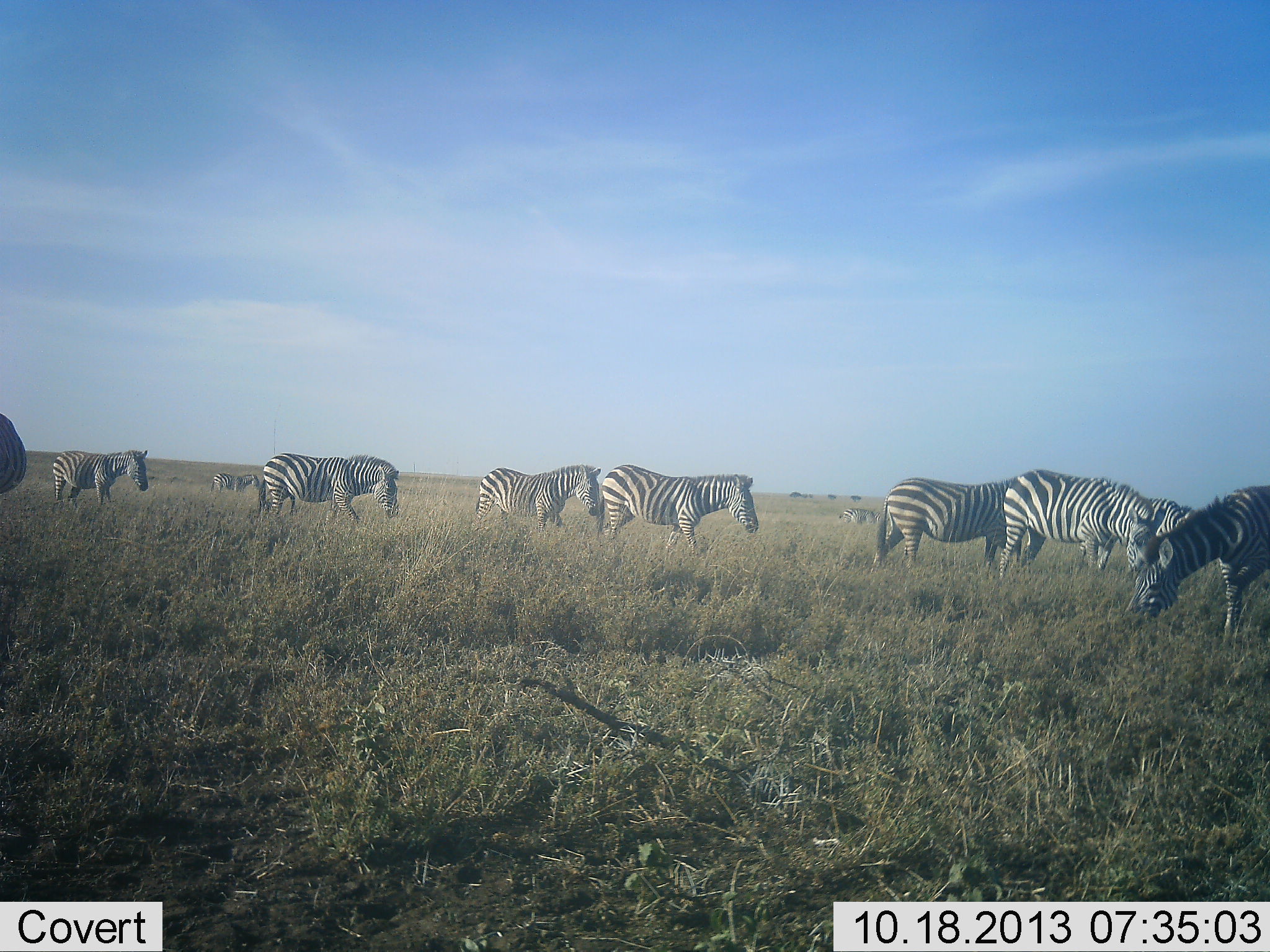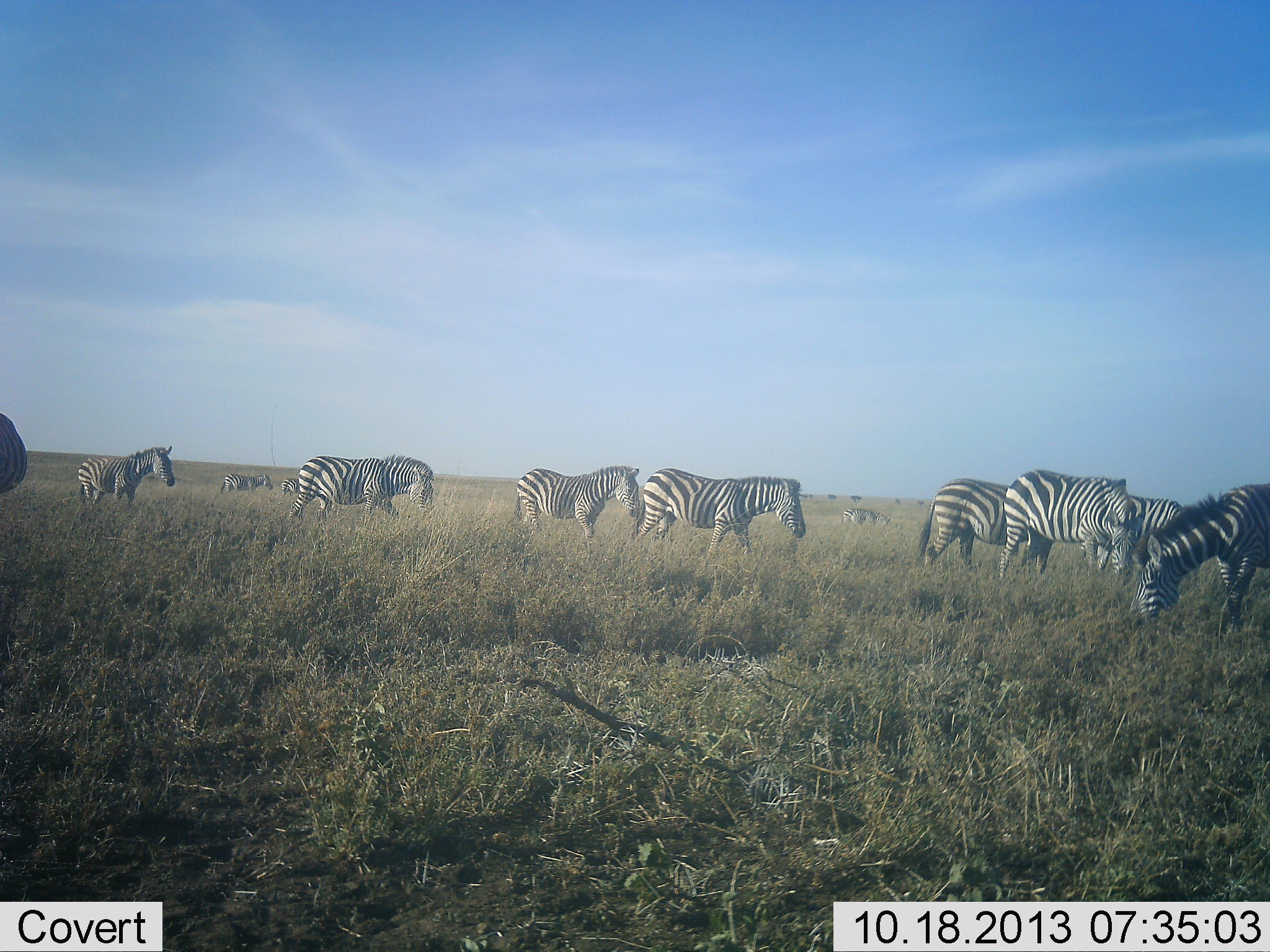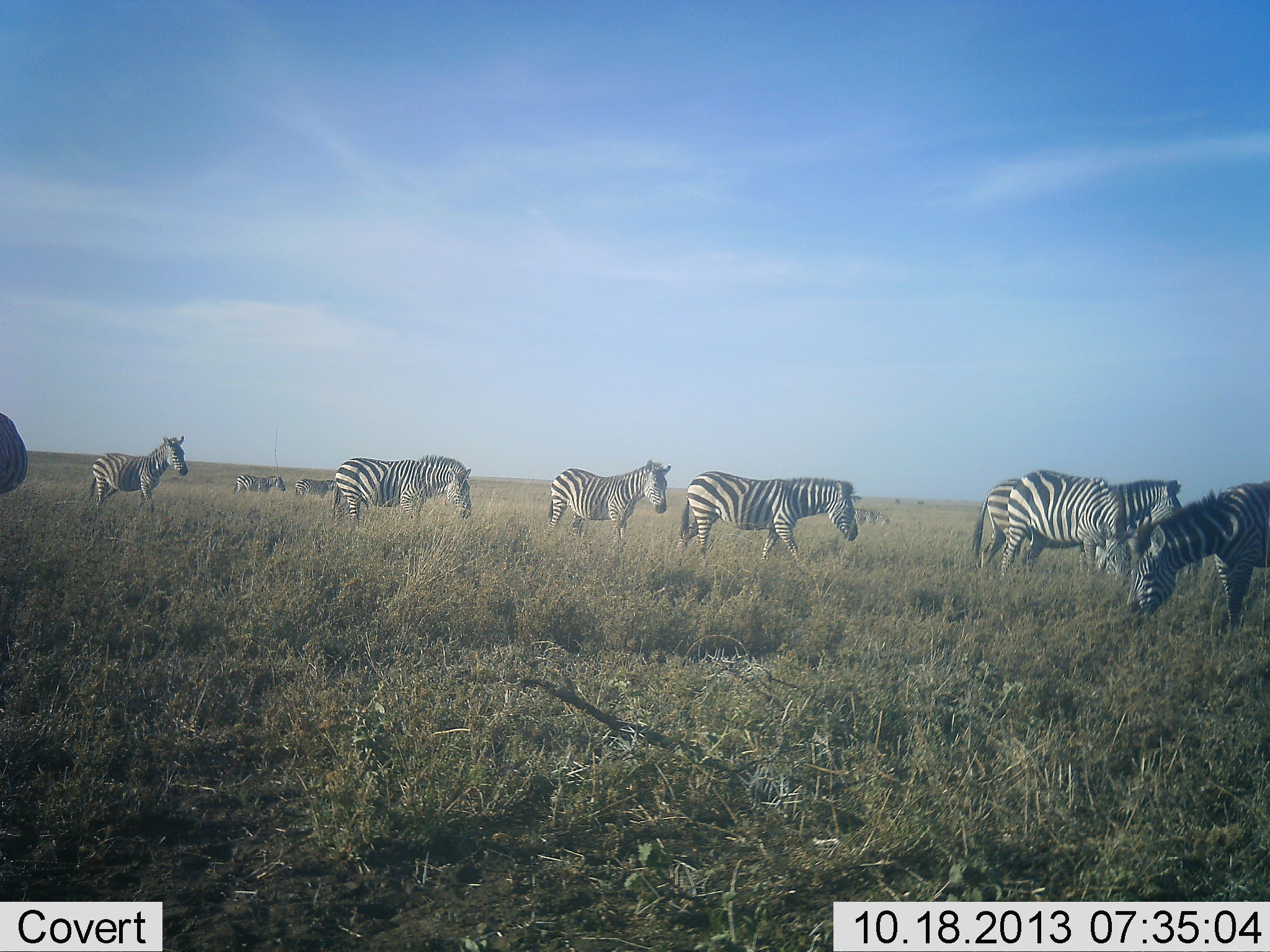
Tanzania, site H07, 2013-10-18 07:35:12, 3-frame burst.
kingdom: Animalia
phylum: Chordata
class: Mammalia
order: Perissodactyla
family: Equidae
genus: Equus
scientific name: Equus quagga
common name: plains zebra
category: zebra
Zebra (plains zebra) (Equus quagga), count 11-50. Behavior (volunteer vote fractions): standing 55%, resting 0%, moving 82%, interacting 5%. Young present (vote fraction): 5%. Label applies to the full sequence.